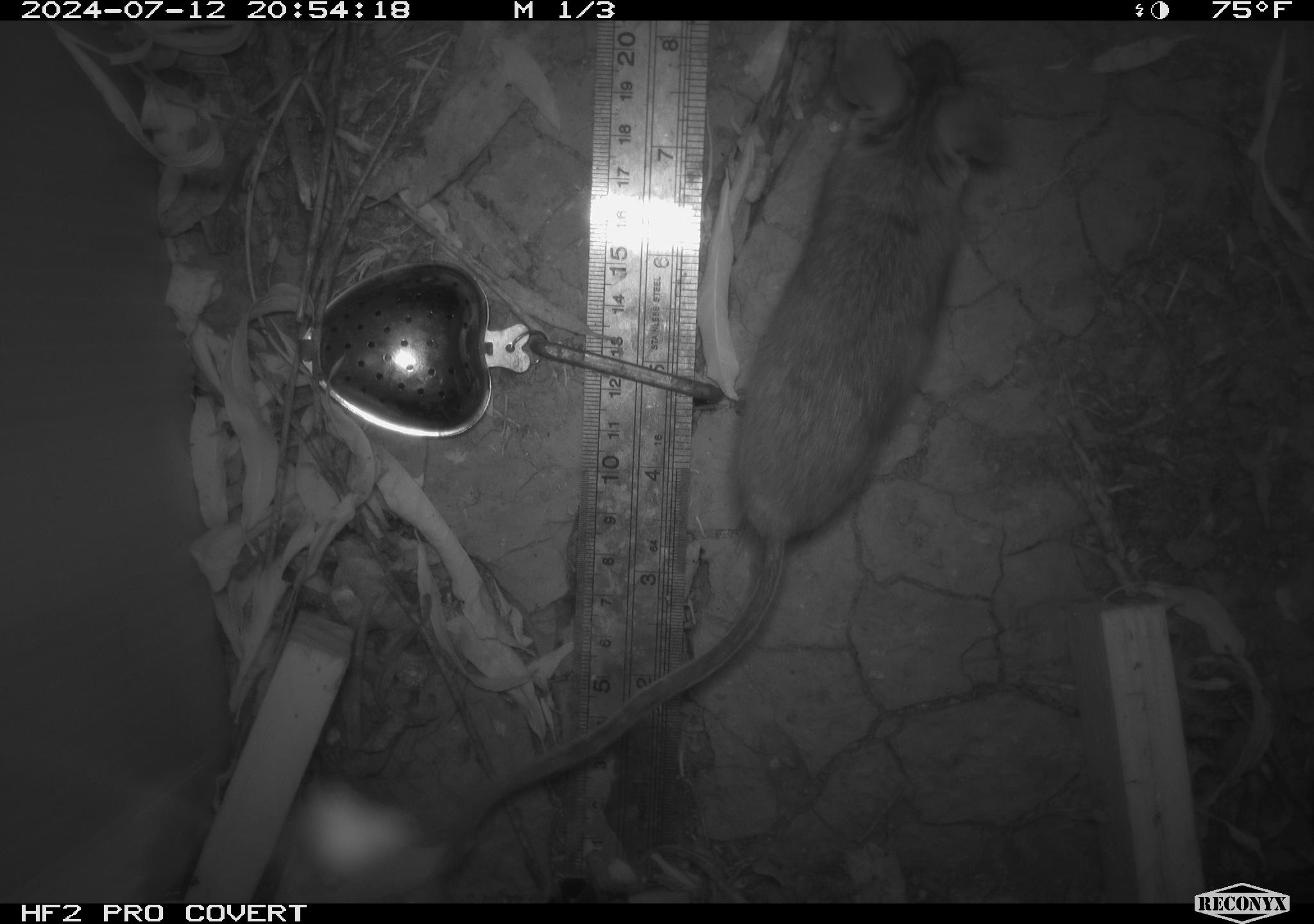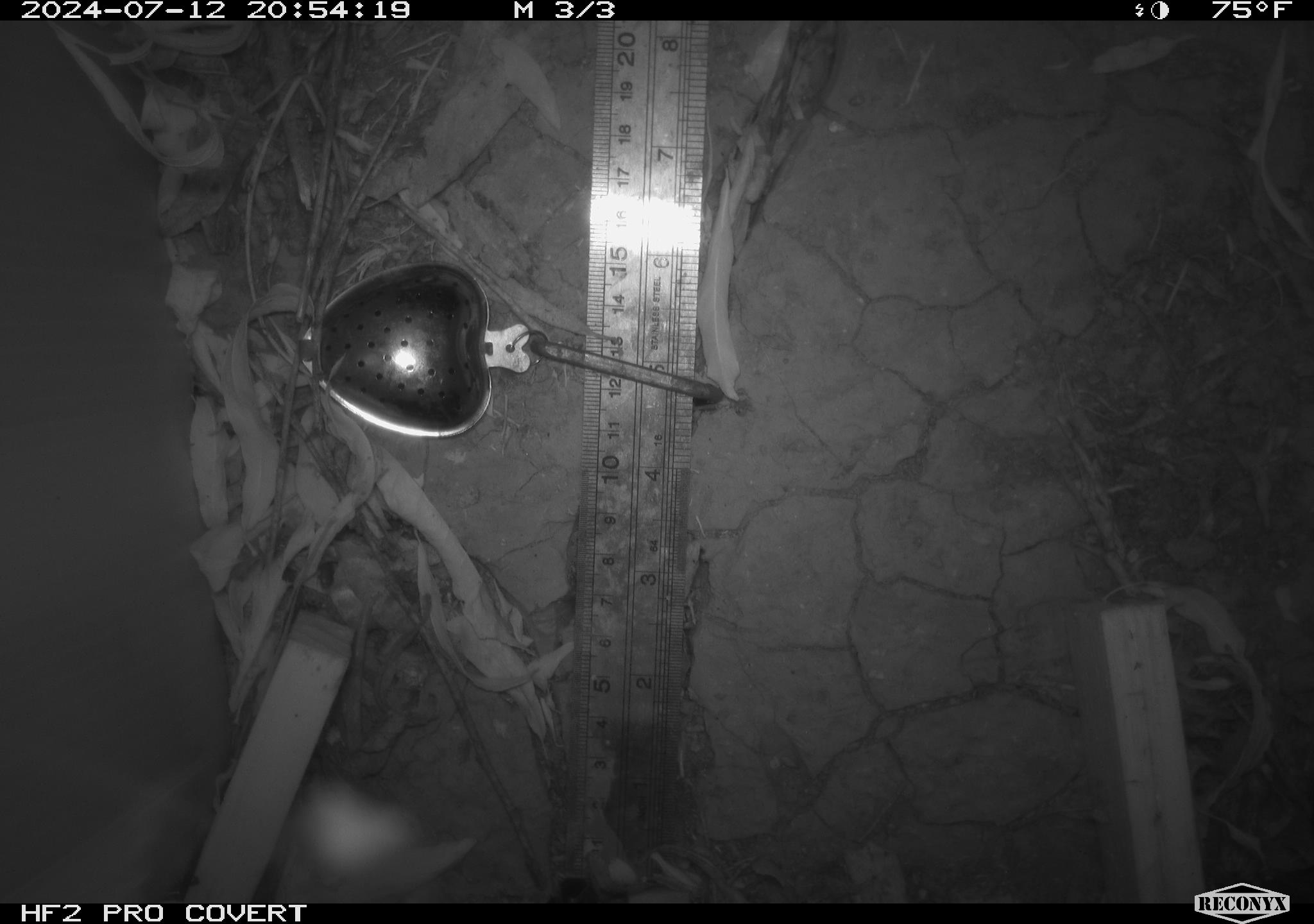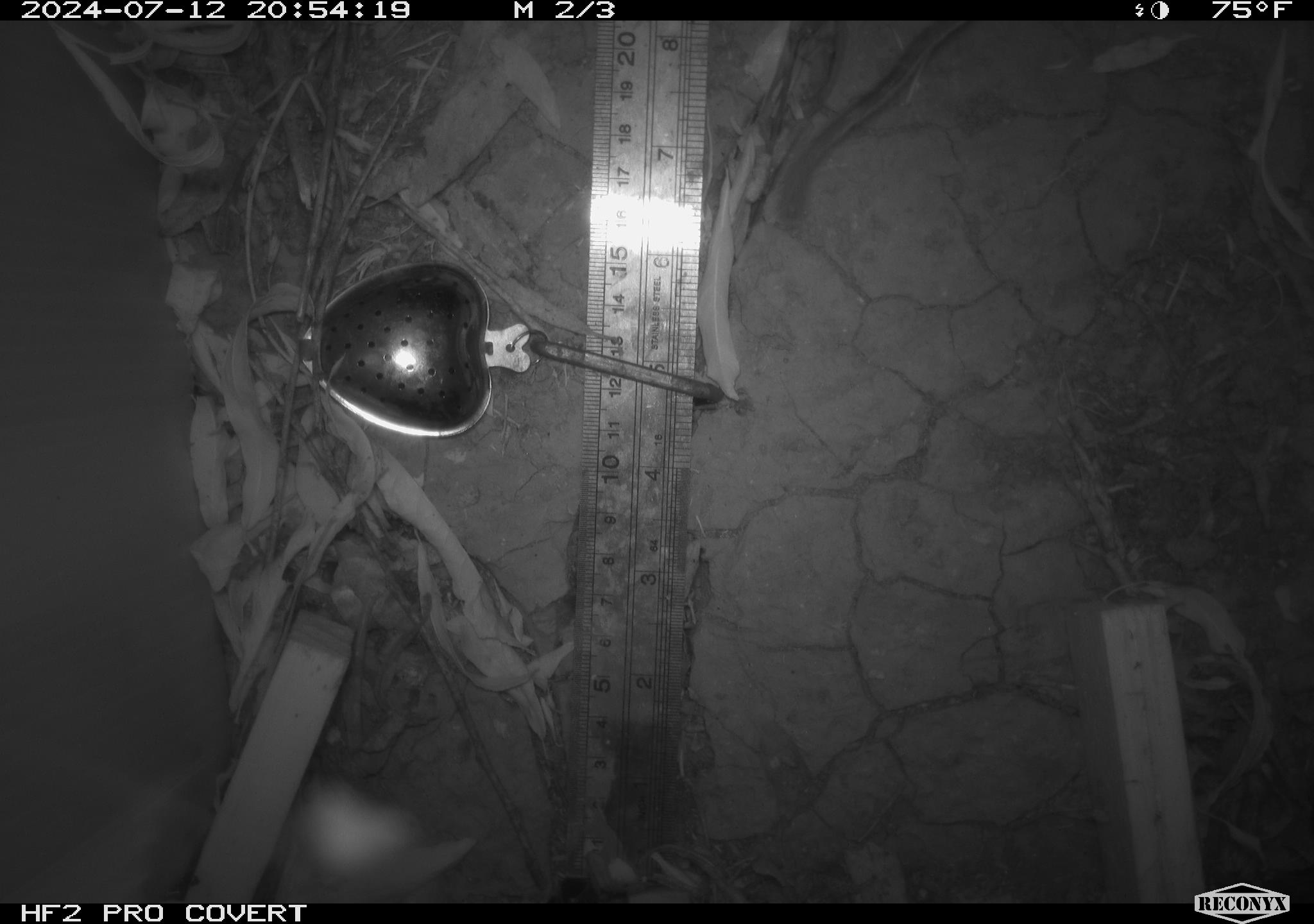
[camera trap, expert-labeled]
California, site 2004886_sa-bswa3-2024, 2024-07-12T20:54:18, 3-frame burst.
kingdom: Animalia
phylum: Chordata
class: Mammalia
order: Rodentia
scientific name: Rodentia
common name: mouse species